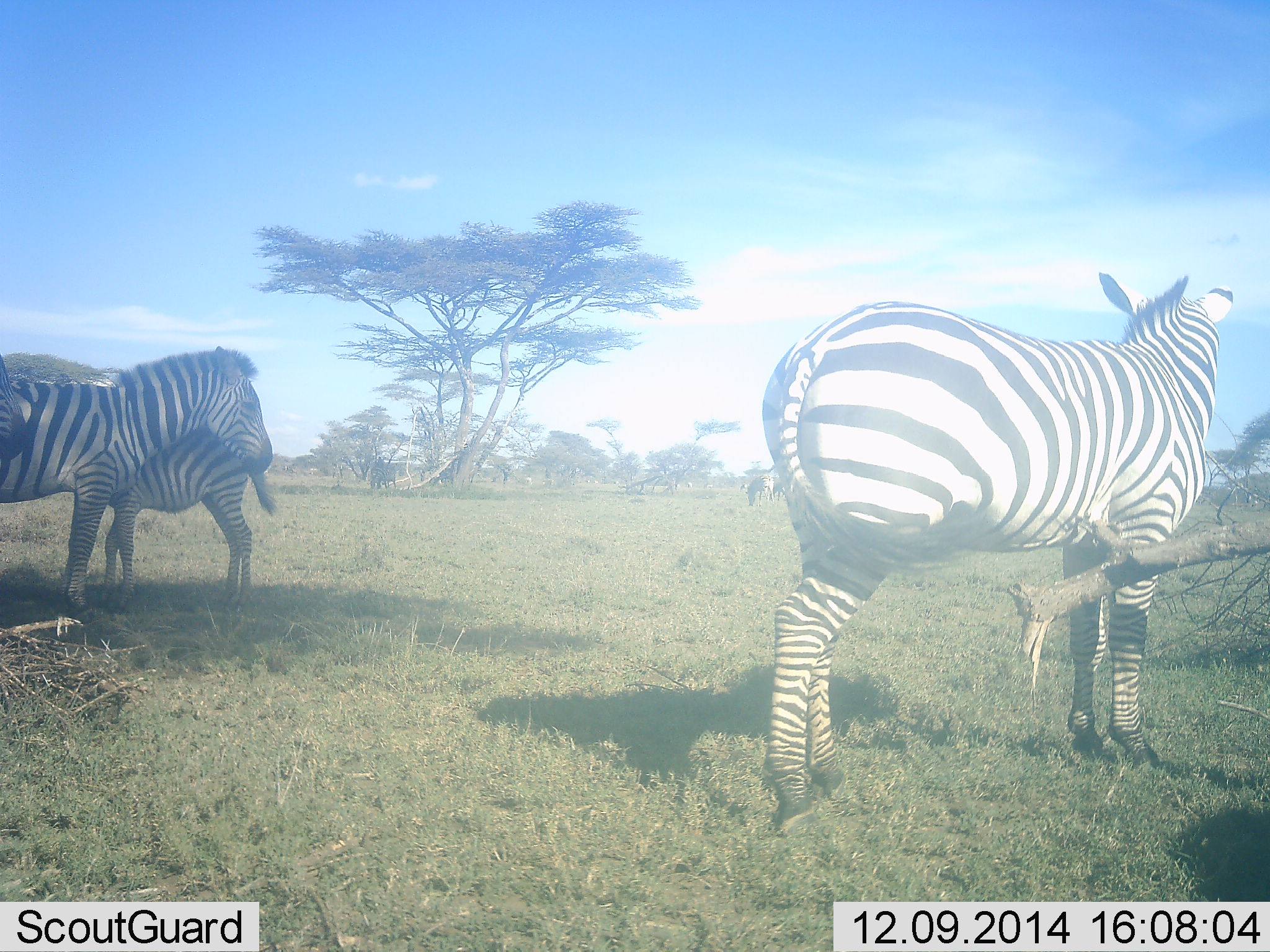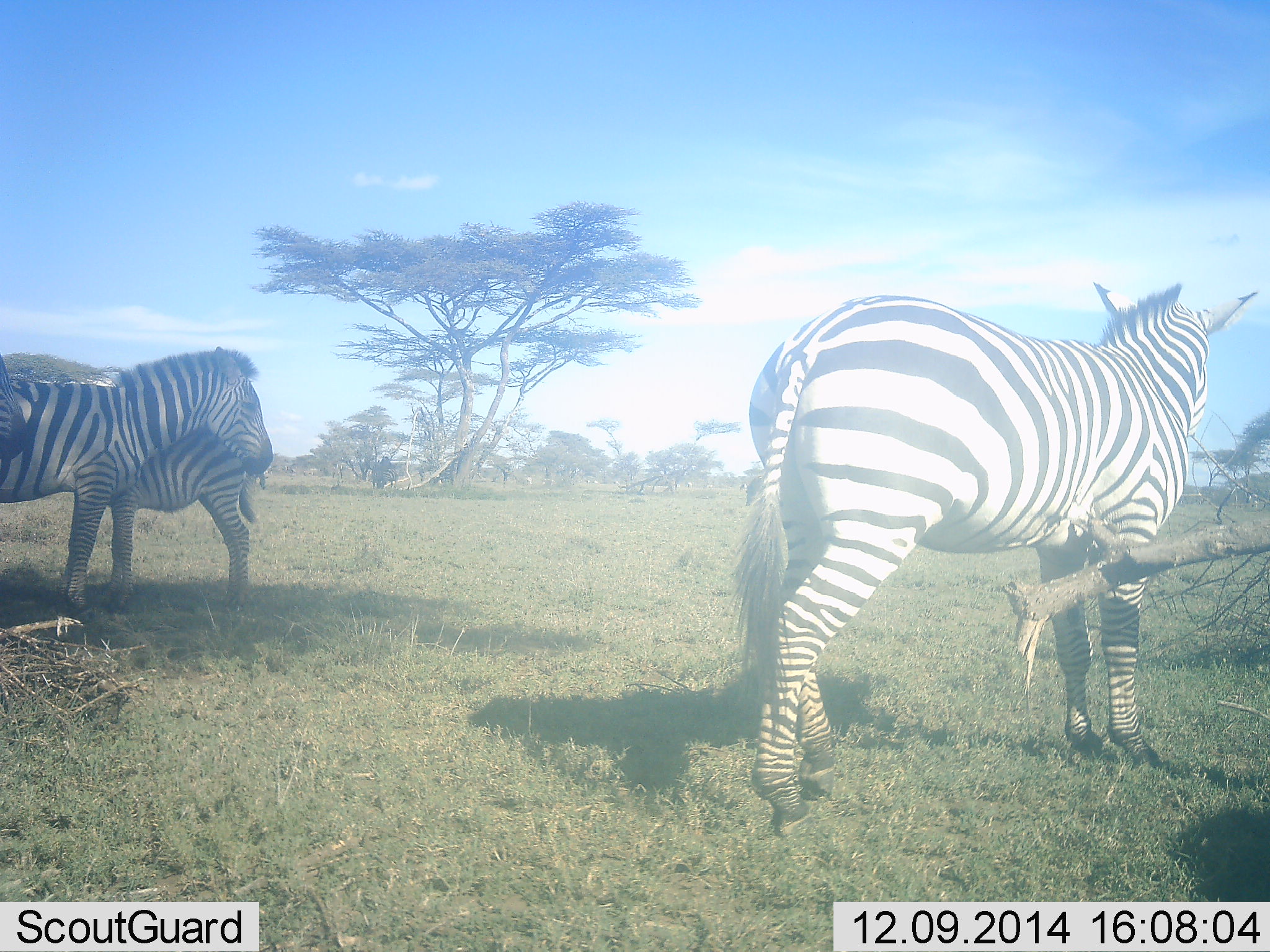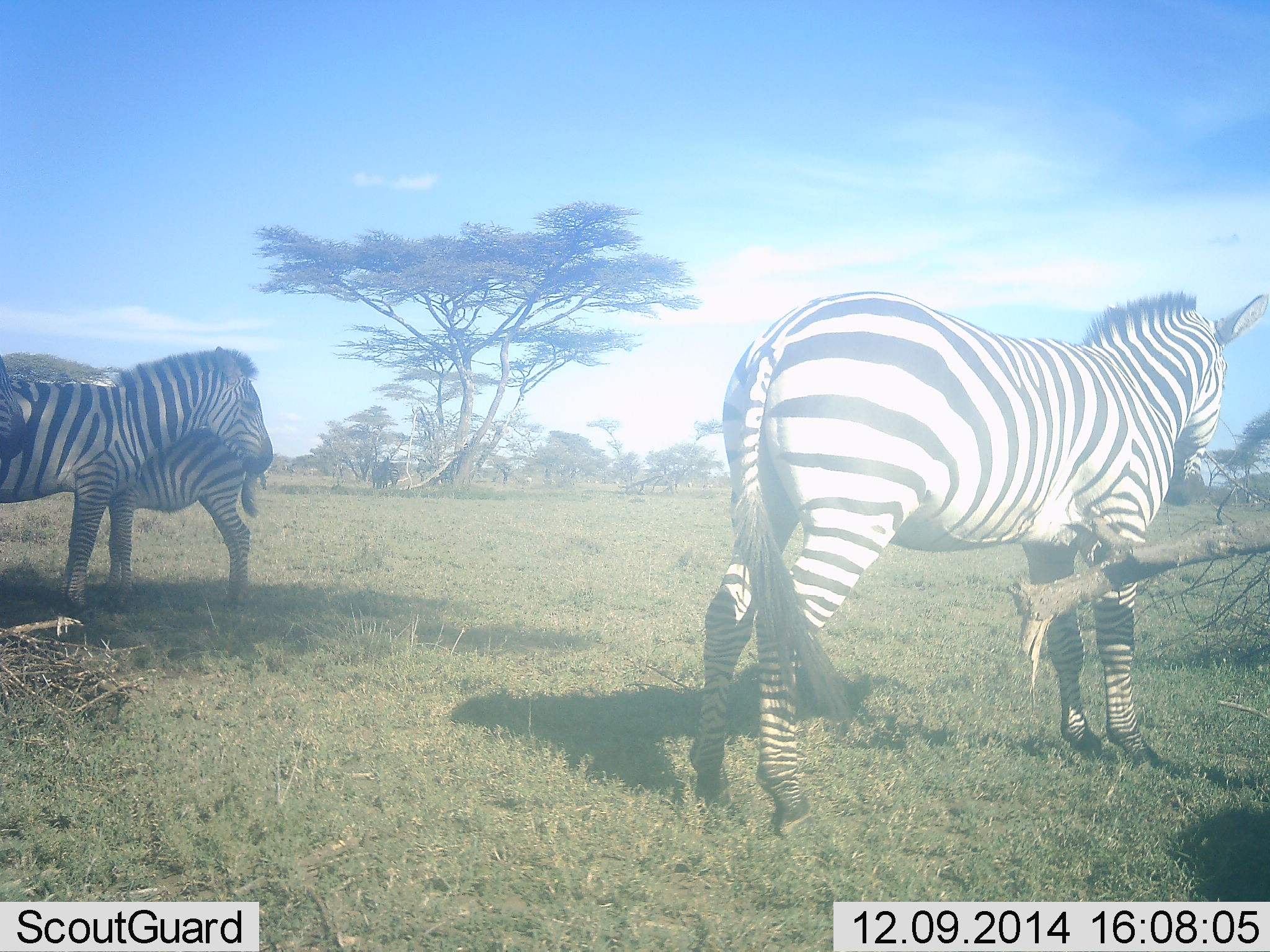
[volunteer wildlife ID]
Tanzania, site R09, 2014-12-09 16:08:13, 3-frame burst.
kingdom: Animalia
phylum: Chordata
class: Mammalia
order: Perissodactyla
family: Equidae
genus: Equus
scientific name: Equus quagga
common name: plains zebra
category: zebra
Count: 3.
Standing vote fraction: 90%.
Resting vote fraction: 0%.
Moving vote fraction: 20%.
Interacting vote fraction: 20%.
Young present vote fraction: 60%.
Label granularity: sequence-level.